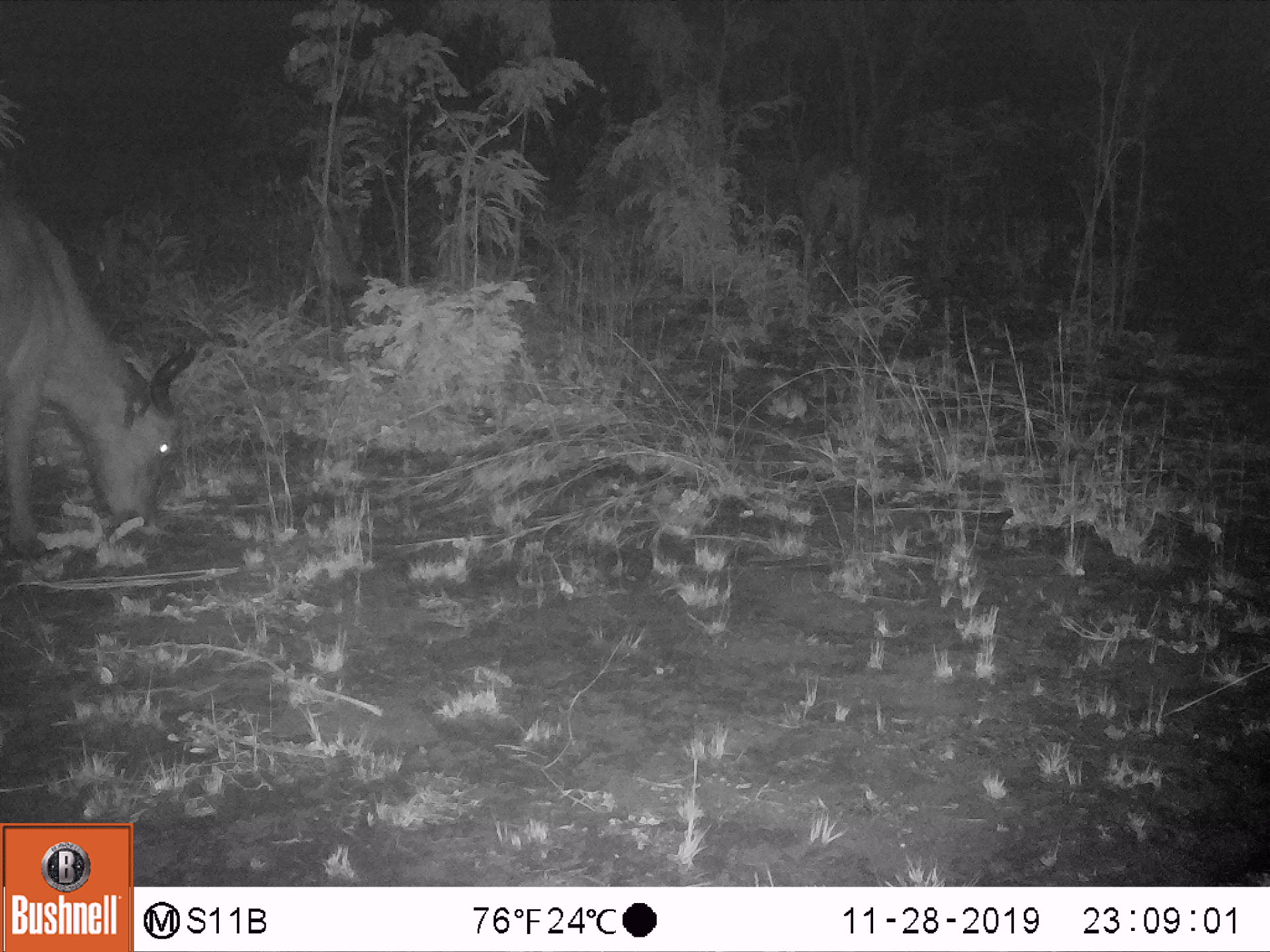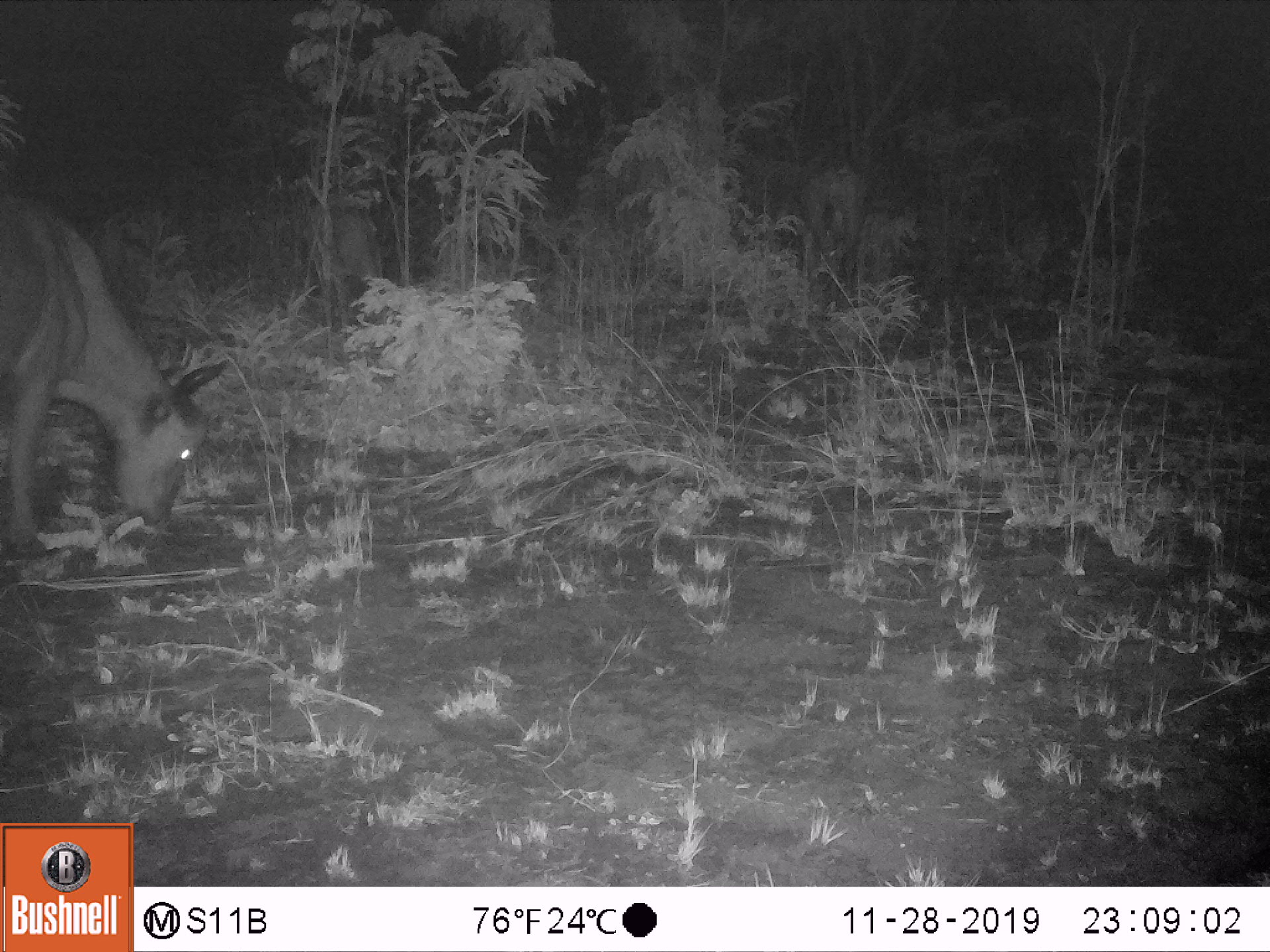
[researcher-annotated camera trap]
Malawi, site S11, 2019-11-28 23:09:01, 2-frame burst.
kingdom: Animalia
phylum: Chordata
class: Mammalia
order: Artiodactyla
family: Bovidae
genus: Syncerus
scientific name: Syncerus caffer caffer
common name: cape buffalo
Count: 1.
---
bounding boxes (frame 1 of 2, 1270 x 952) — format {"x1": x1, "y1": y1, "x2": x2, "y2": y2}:
cape buffalo: {"x1": 0, "y1": 194, "x2": 197, "y2": 561}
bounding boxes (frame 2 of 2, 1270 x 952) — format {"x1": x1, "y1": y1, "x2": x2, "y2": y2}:
cape buffalo: {"x1": 0, "y1": 192, "x2": 231, "y2": 570}